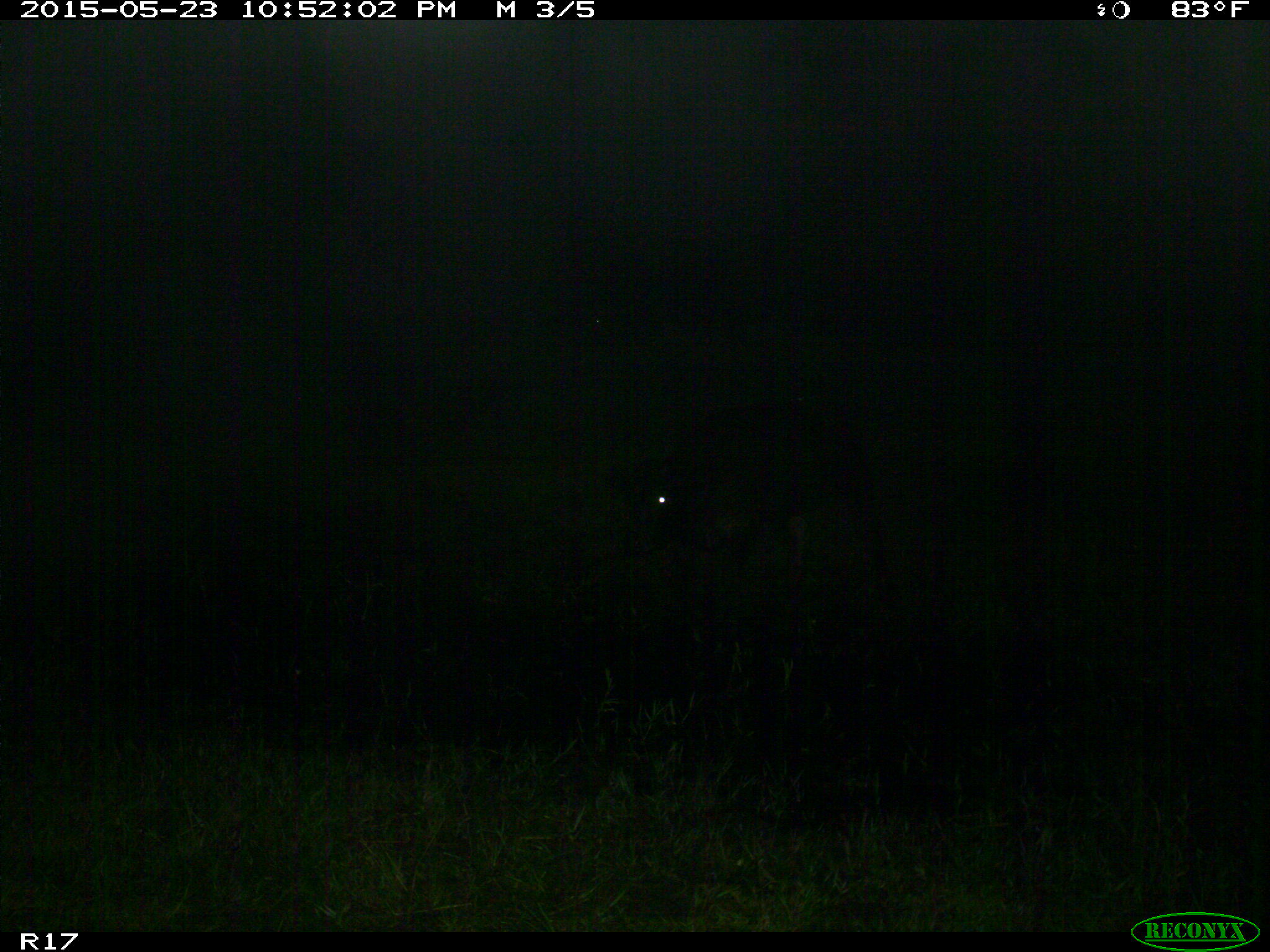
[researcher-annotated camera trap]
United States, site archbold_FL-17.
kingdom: Animalia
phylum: Chordata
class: Mammalia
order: Artiodactyla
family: Bovidae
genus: Bos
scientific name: Bos taurus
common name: domestic cow